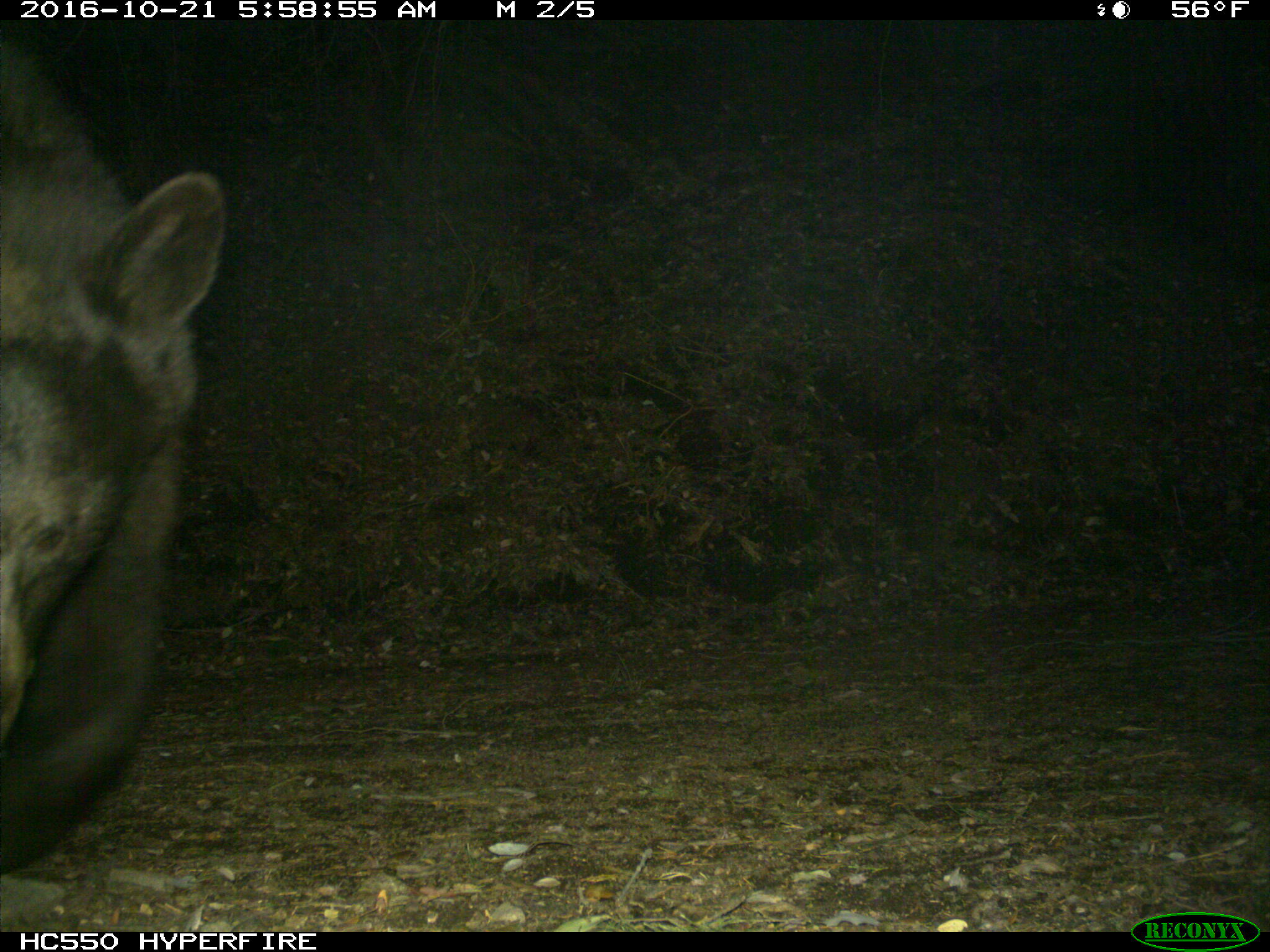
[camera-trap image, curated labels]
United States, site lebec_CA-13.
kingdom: Animalia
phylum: Chordata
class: Mammalia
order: Carnivora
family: Ursidae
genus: Ursus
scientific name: Ursus americanus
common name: american black bear